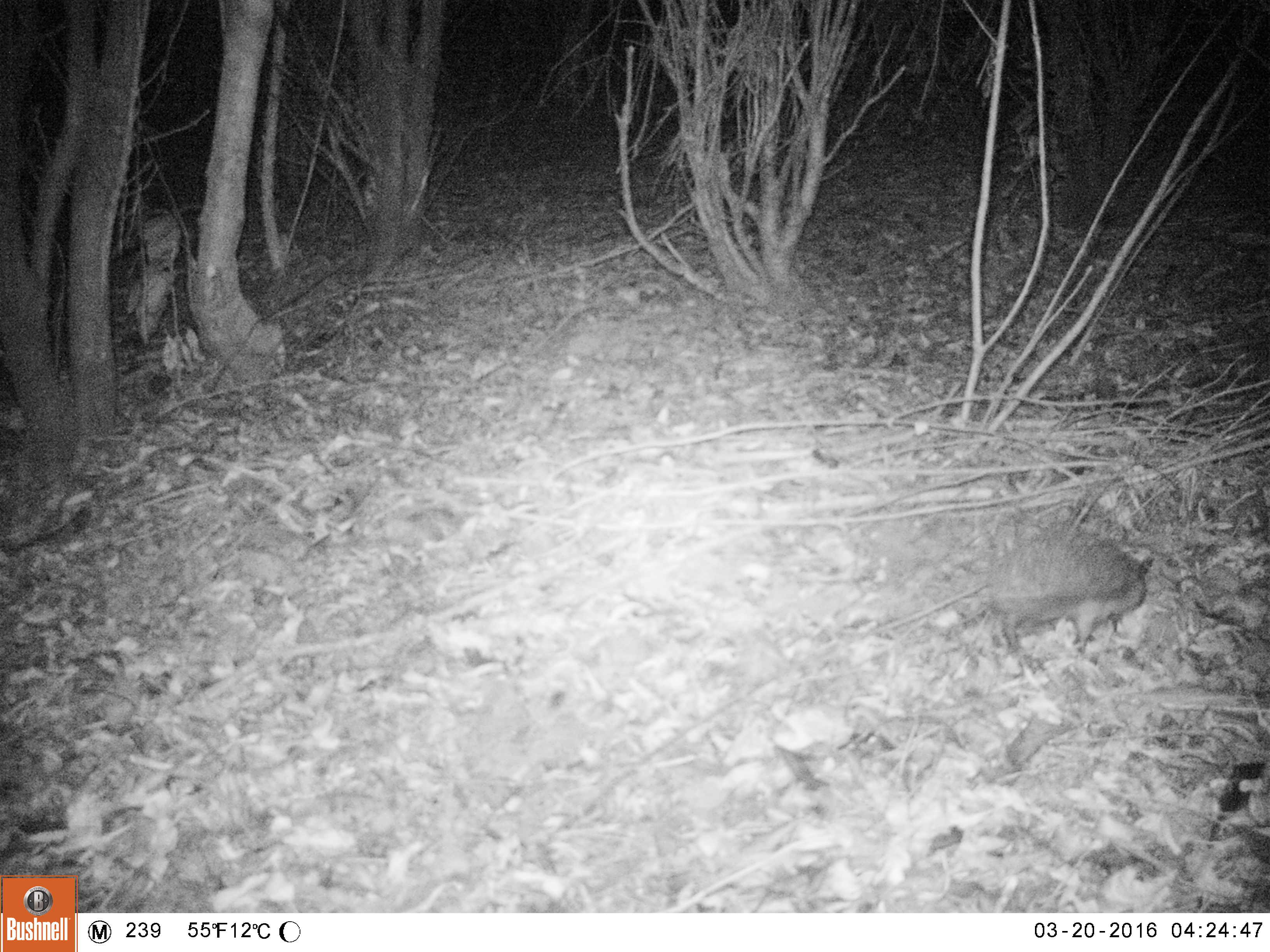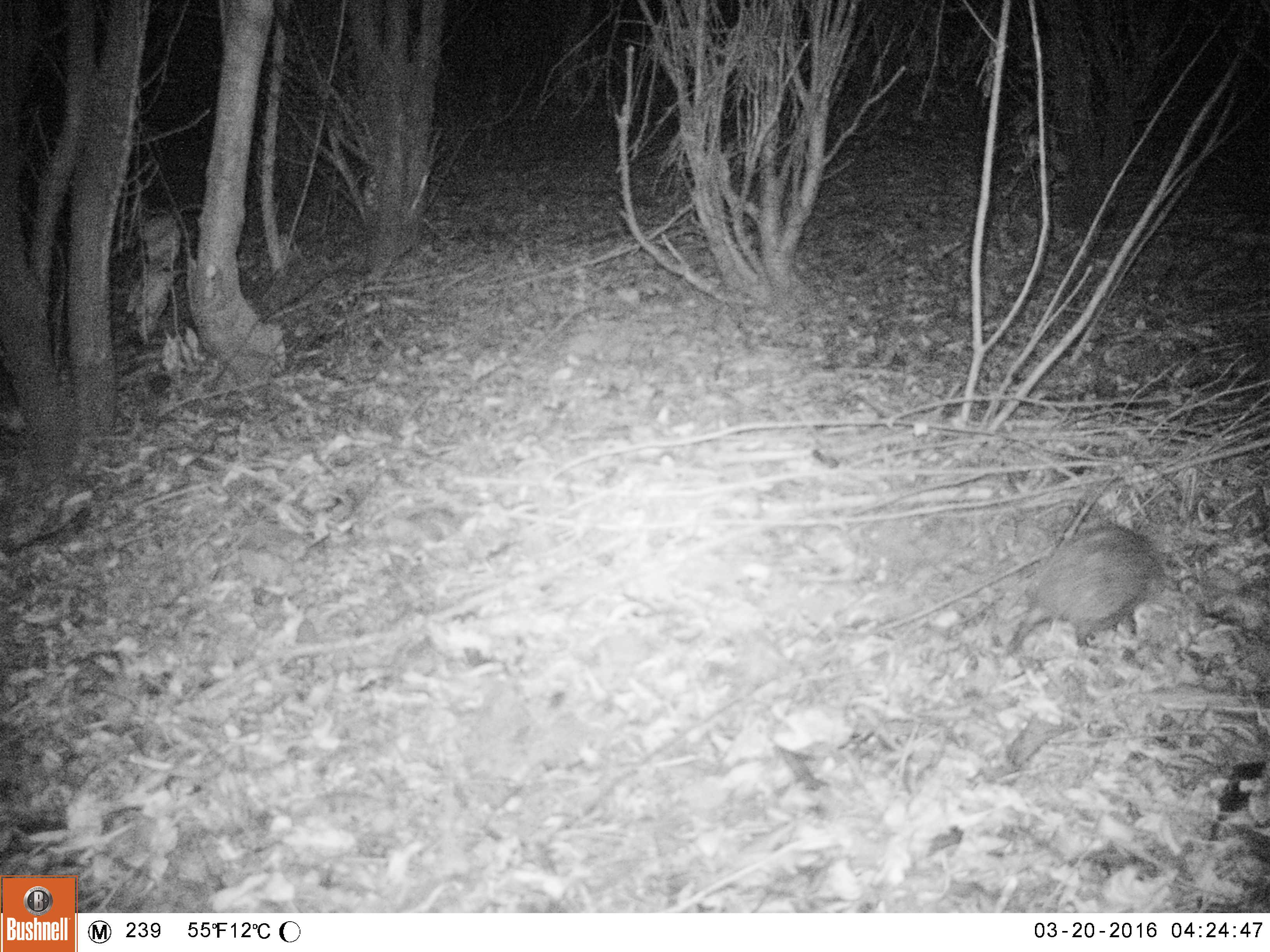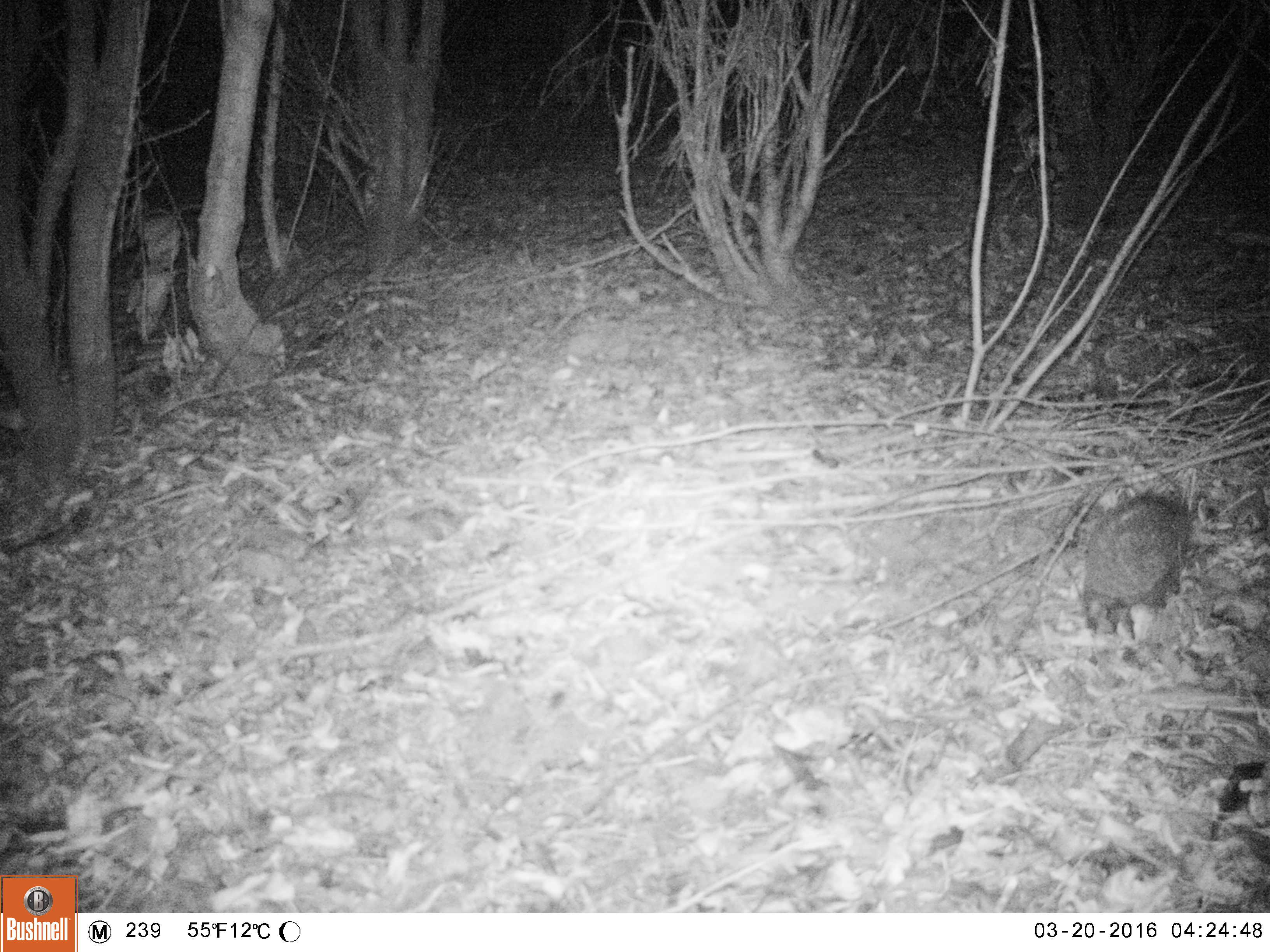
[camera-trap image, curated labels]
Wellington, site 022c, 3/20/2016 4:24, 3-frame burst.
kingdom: Animalia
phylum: Chordata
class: Mammalia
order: Eulipotyphla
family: Erinaceidae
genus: Erinaceus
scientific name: Erinaceus europaeus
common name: hedgehog